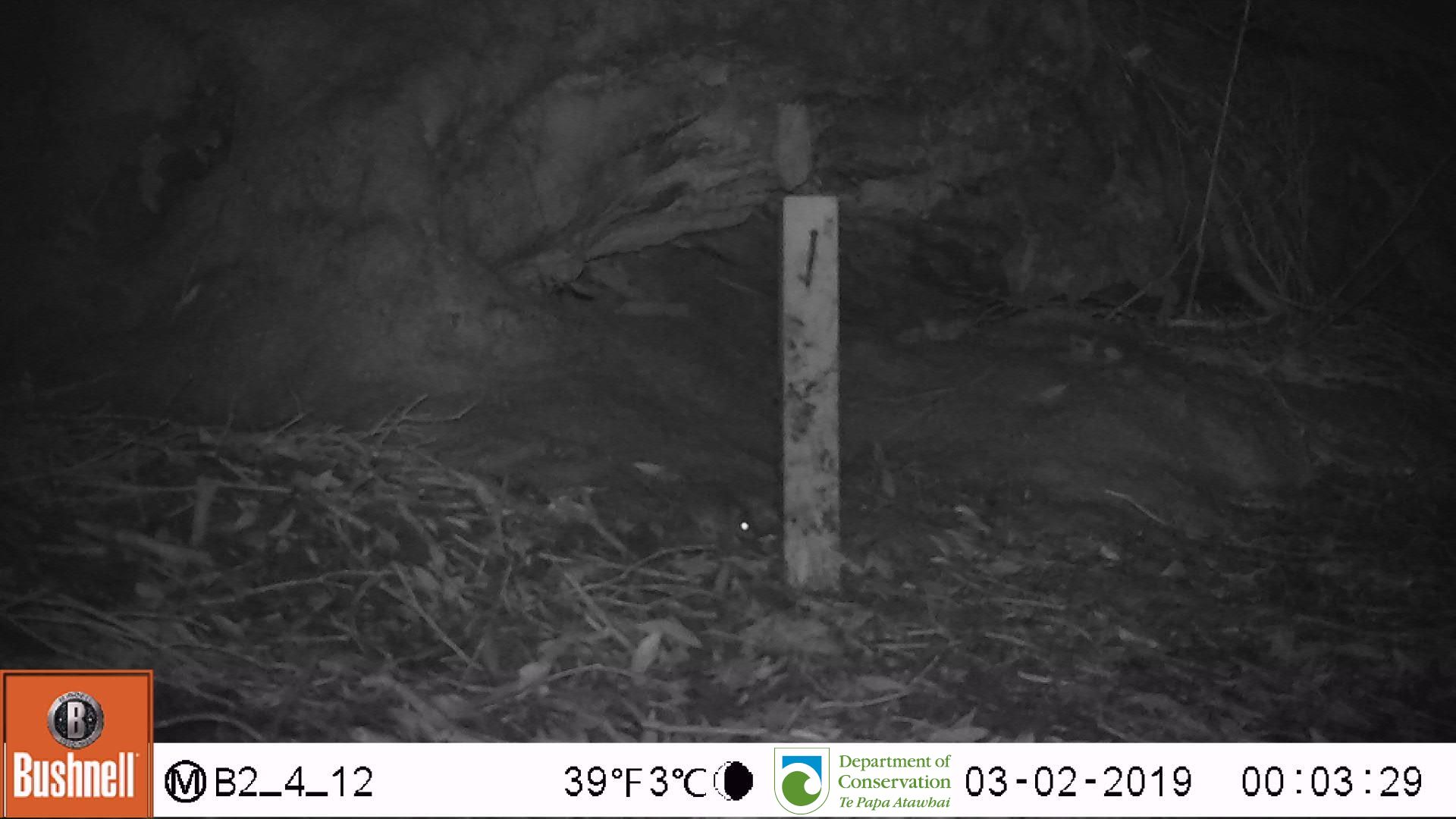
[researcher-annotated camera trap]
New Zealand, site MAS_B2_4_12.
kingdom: Animalia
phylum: Chordata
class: Mammalia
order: Rodentia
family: Muridae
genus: Mus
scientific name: Mus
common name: mouse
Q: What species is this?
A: Mouse (Mus).